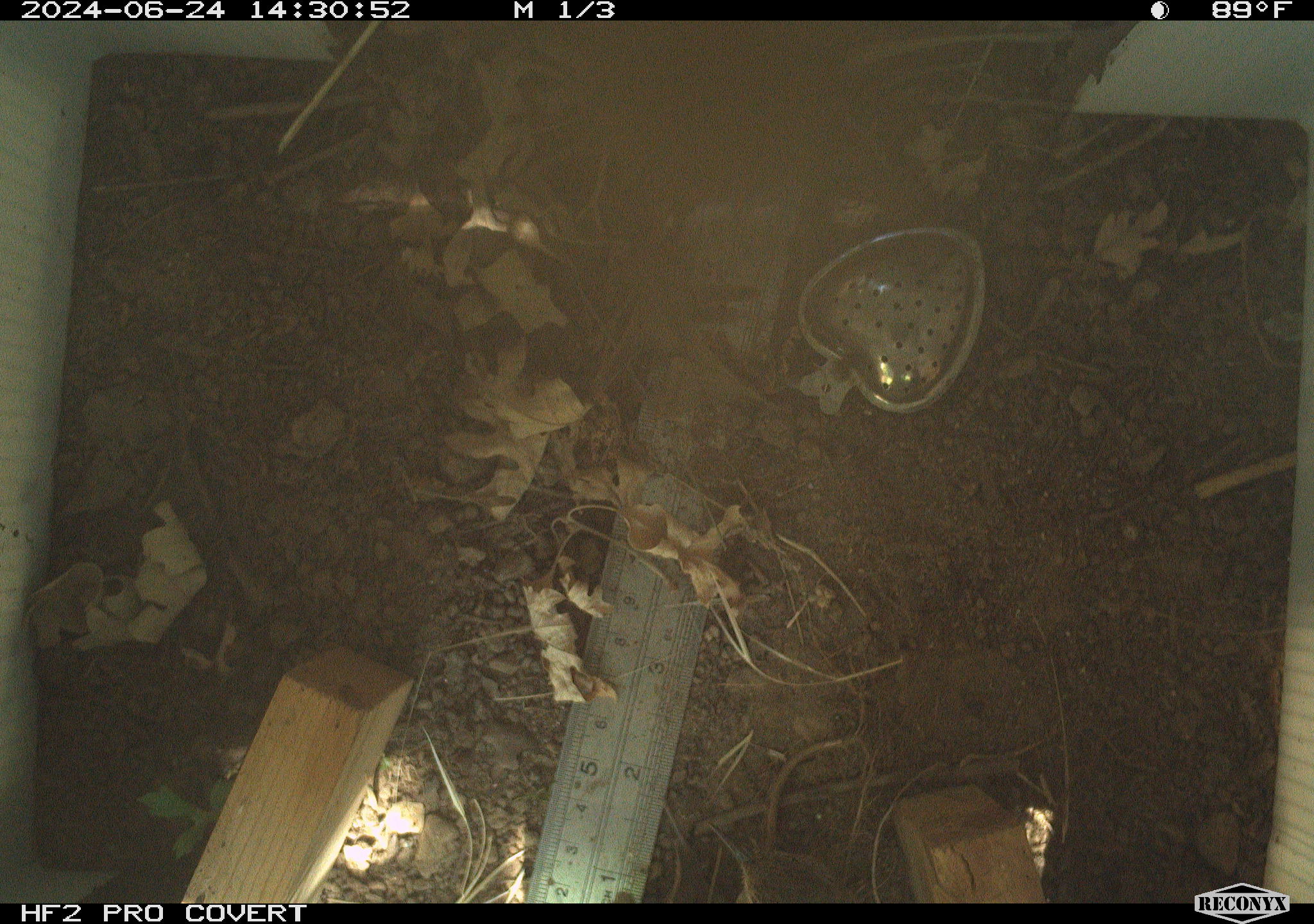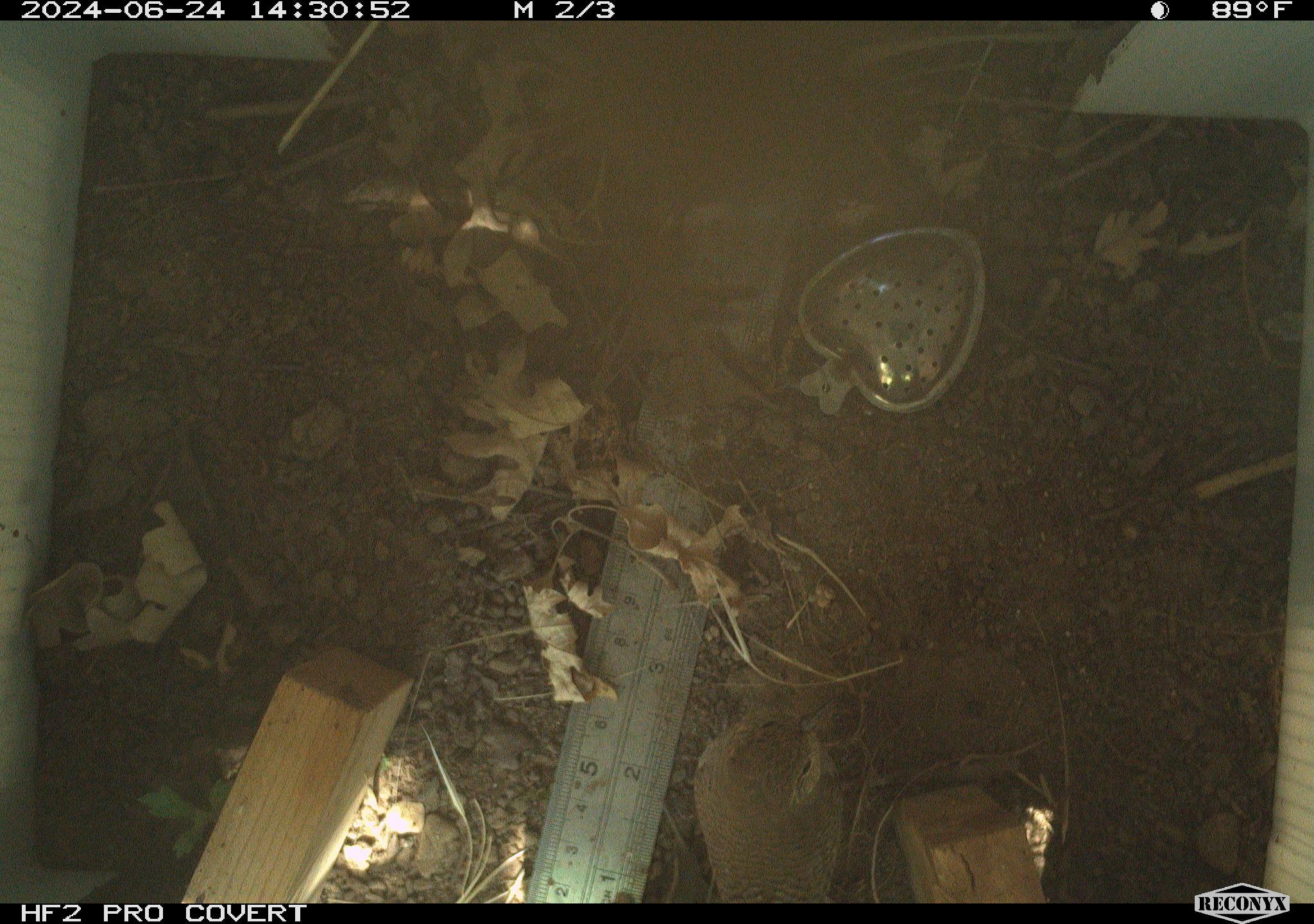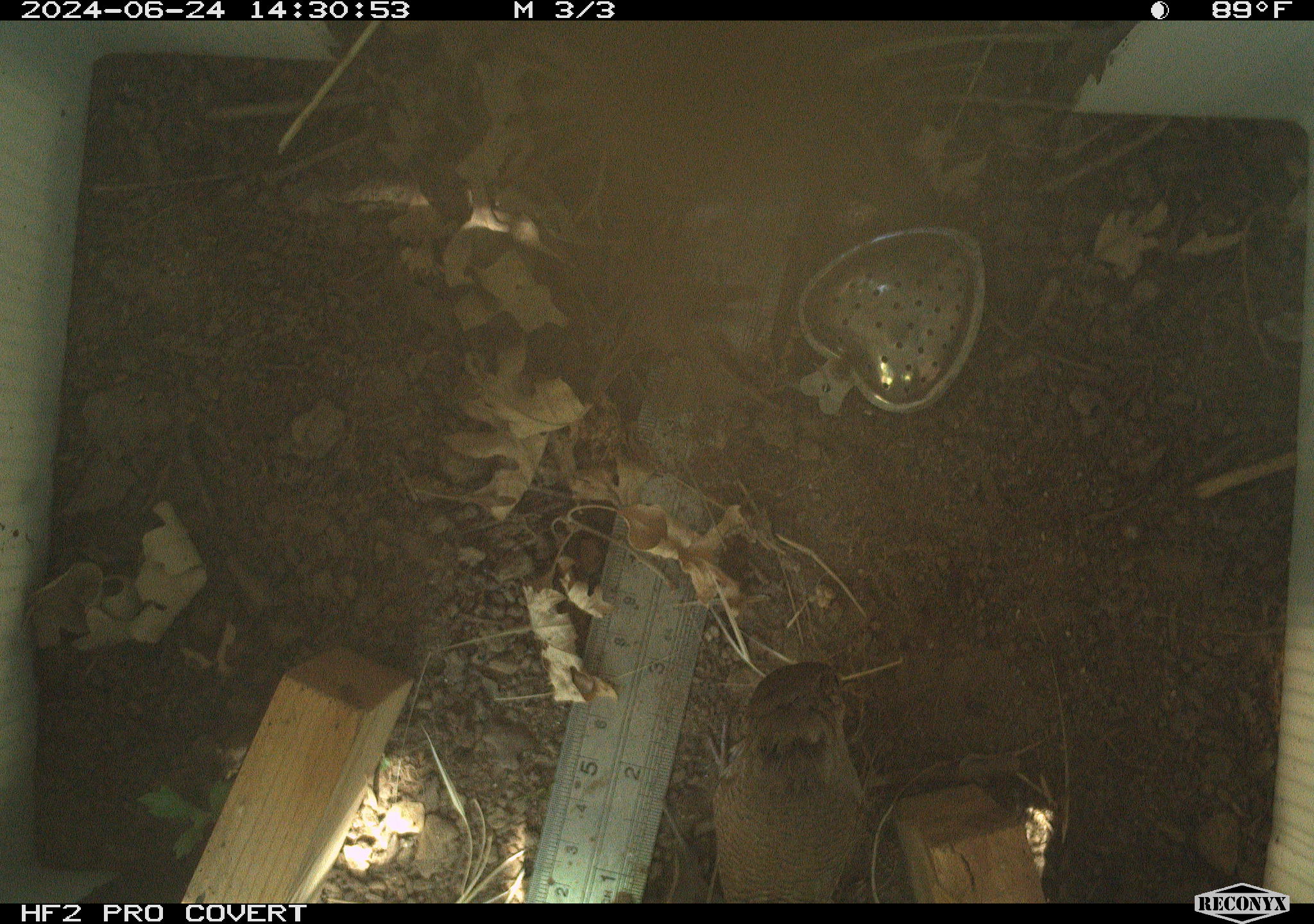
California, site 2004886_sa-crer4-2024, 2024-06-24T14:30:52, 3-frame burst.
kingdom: Animalia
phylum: Chordata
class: Aves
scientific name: Aves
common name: bird